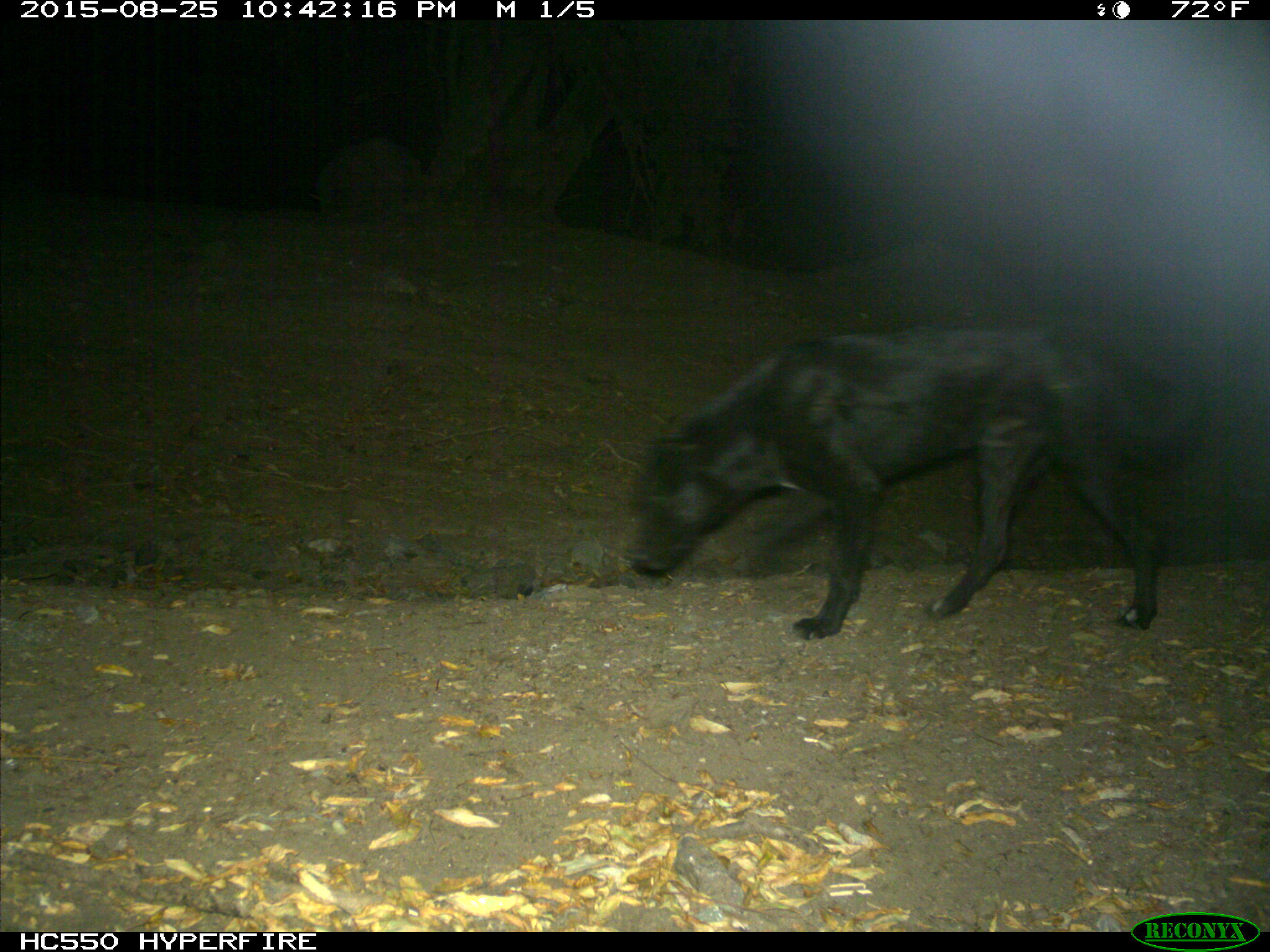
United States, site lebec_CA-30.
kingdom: Animalia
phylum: Chordata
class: Mammalia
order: Carnivora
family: Canidae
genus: Canis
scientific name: Canis familiaris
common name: domestic dog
Canis familiaris (domestic dog).